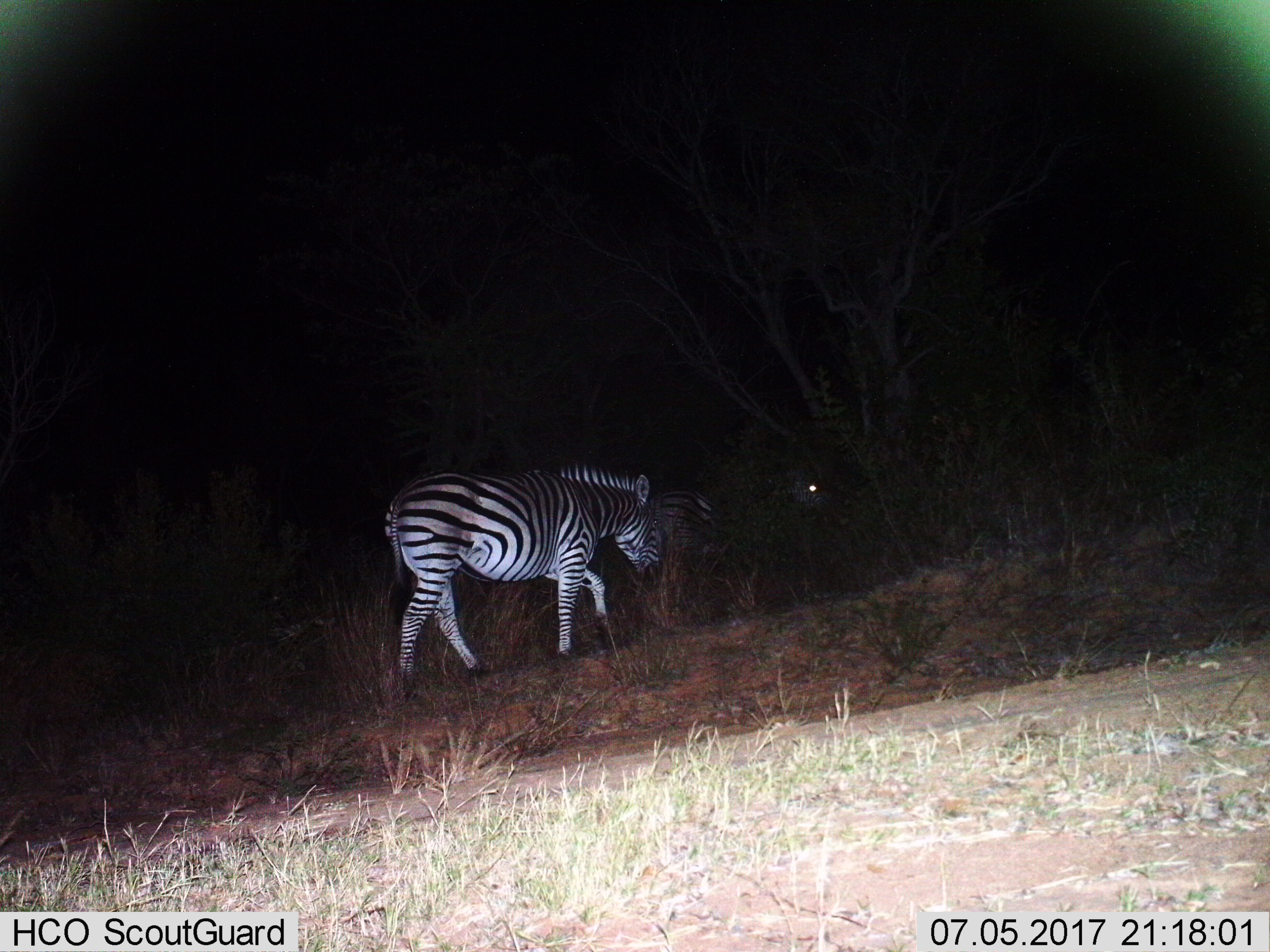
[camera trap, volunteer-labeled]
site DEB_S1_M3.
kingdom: Animalia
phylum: Chordata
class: Mammalia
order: Perissodactyla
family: Equidae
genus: Equus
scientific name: Equus quagga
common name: plains zebra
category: zebraplains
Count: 2.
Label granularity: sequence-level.